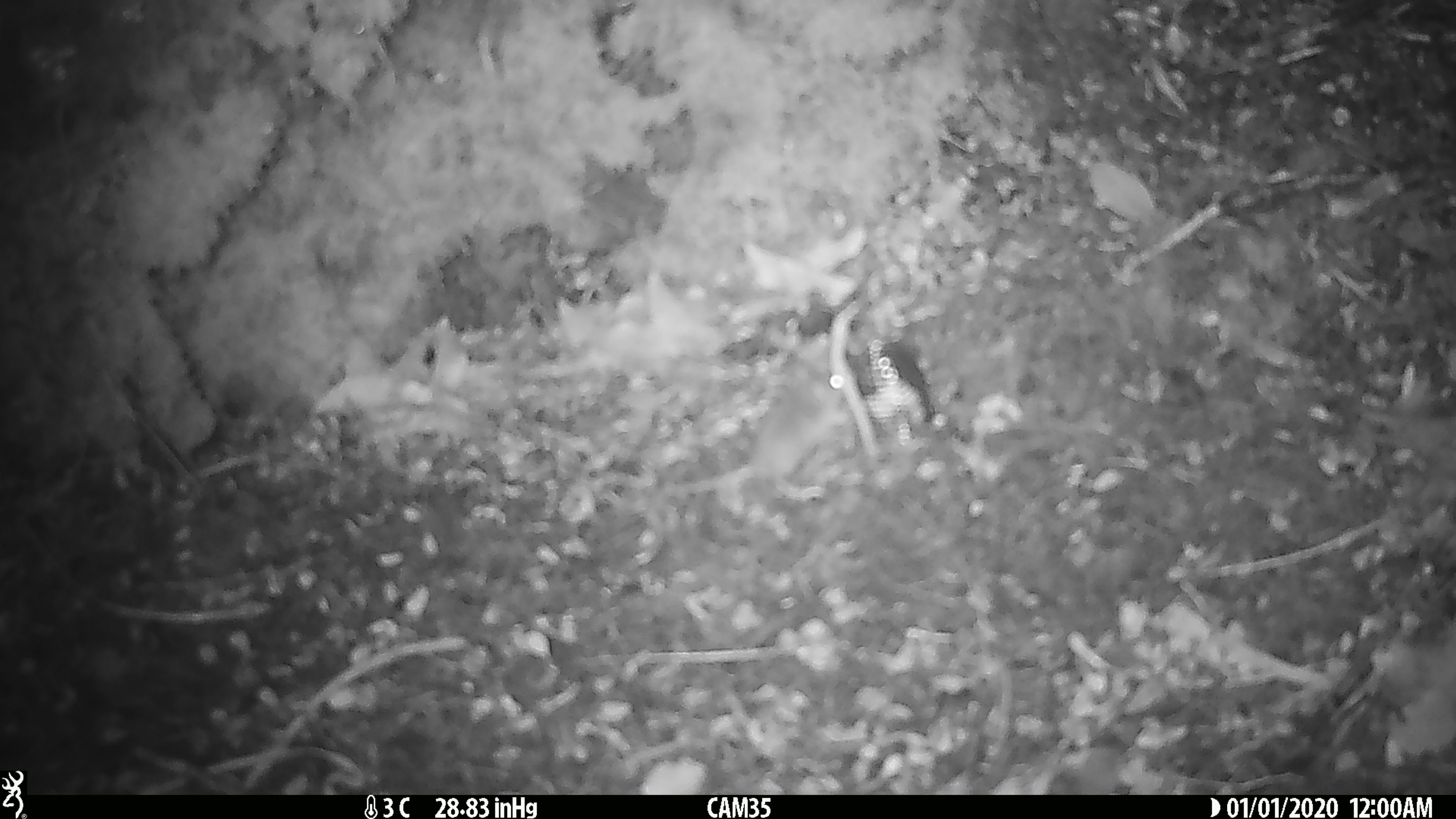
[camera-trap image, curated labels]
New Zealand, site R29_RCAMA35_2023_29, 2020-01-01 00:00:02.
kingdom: Animalia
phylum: Chordata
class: Mammalia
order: Rodentia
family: Muridae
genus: Mus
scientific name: Mus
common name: mouse